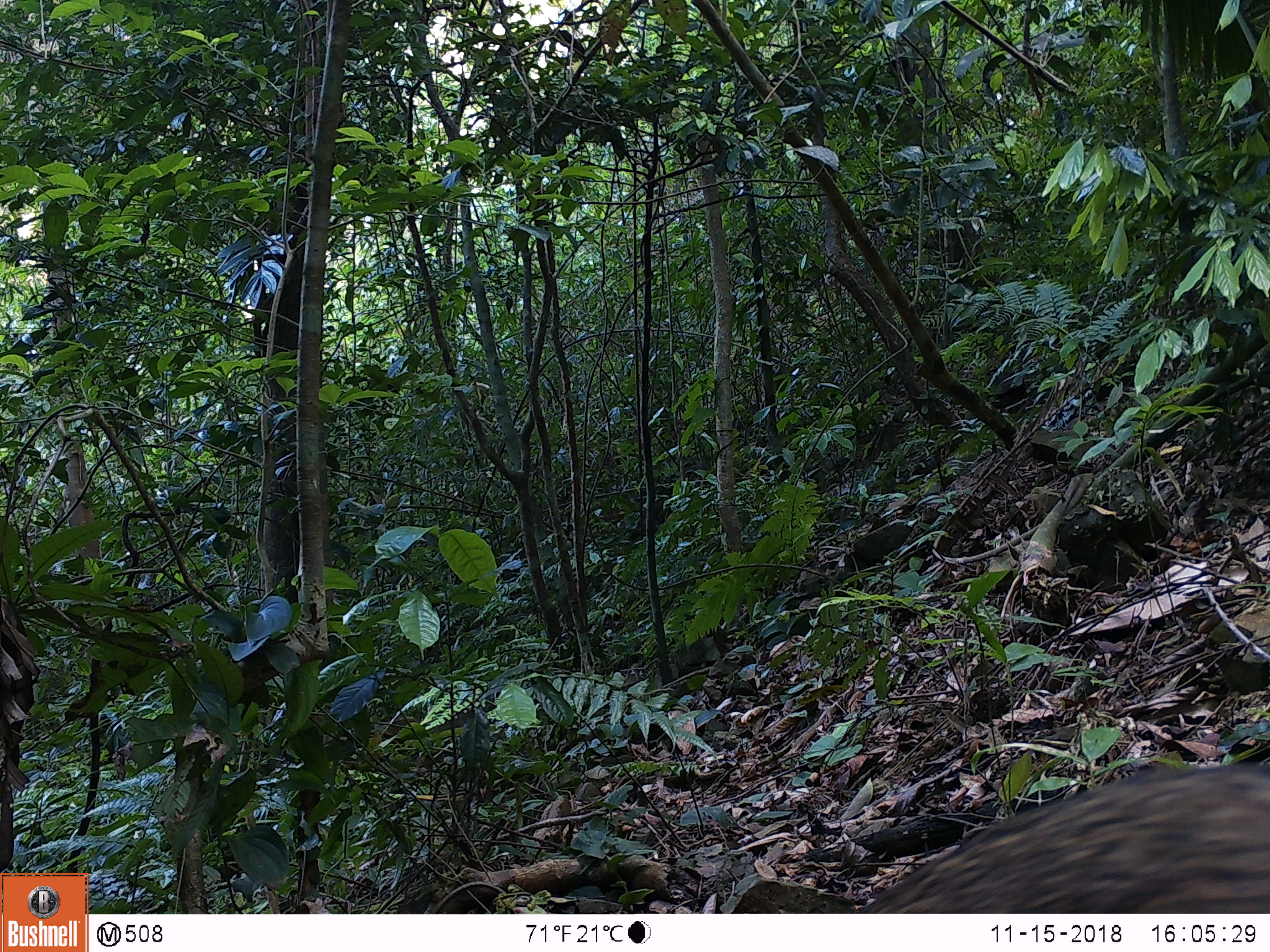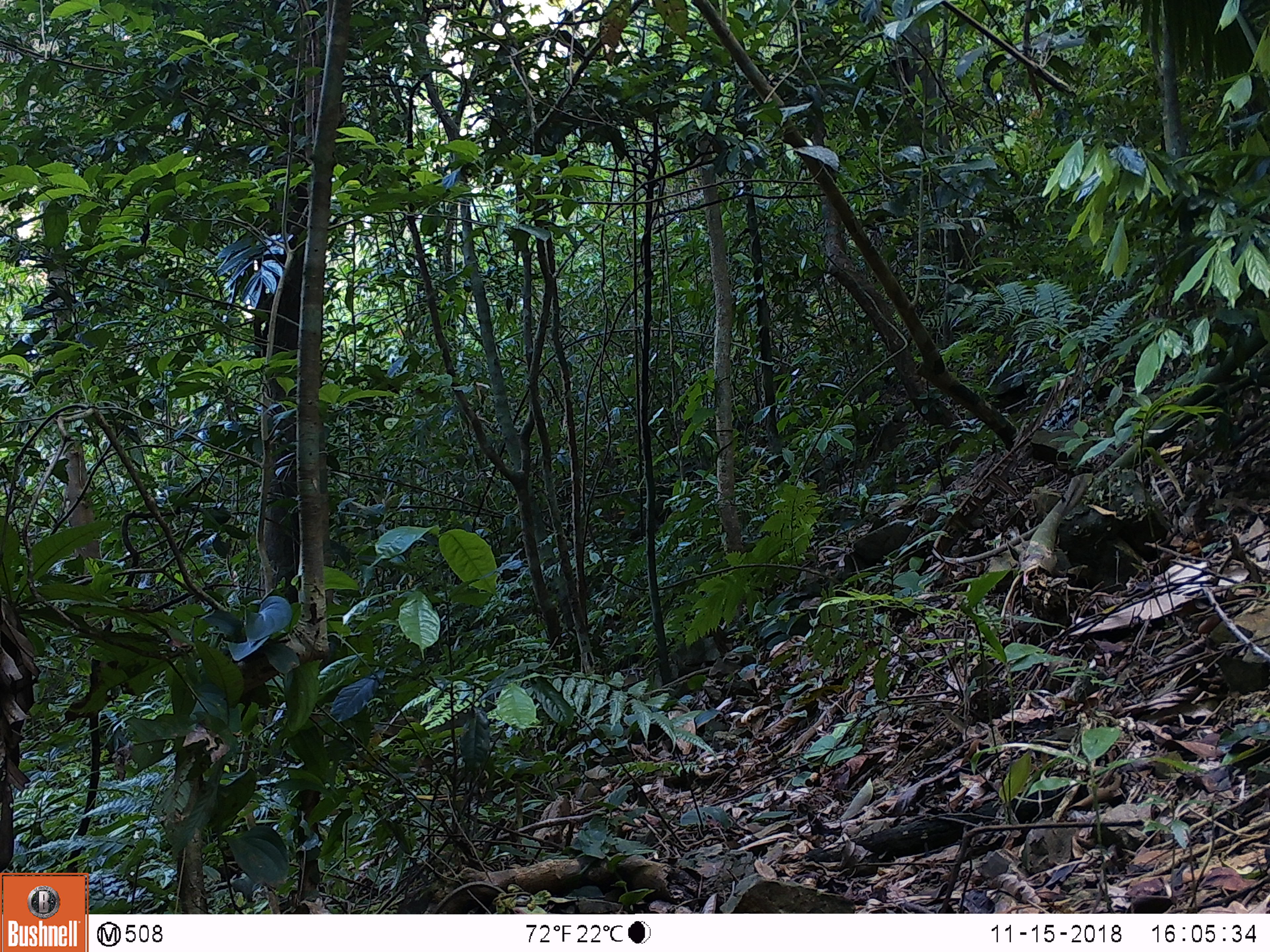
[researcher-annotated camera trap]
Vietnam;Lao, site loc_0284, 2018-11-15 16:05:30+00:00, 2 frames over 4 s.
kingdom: Animalia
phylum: Chordata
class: Mammalia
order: Artiodactyla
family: Suidae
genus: Sus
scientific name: Sus scrofa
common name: eurasian wild pig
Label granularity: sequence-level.